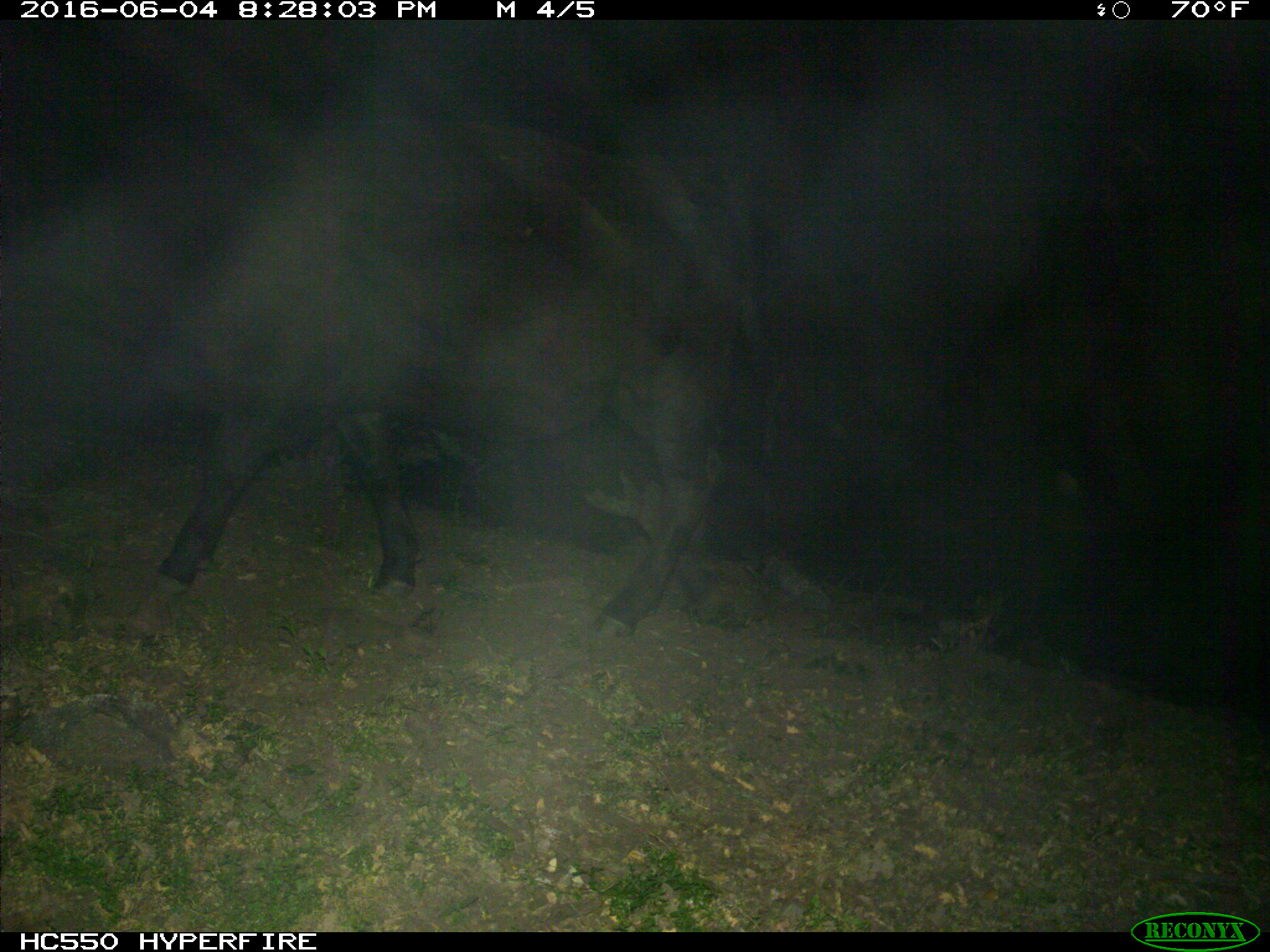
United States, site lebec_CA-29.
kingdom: Animalia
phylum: Chordata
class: Mammalia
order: Artiodactyla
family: Bovidae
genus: Bos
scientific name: Bos taurus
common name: domestic cow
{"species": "Bos taurus (domestic cow)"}